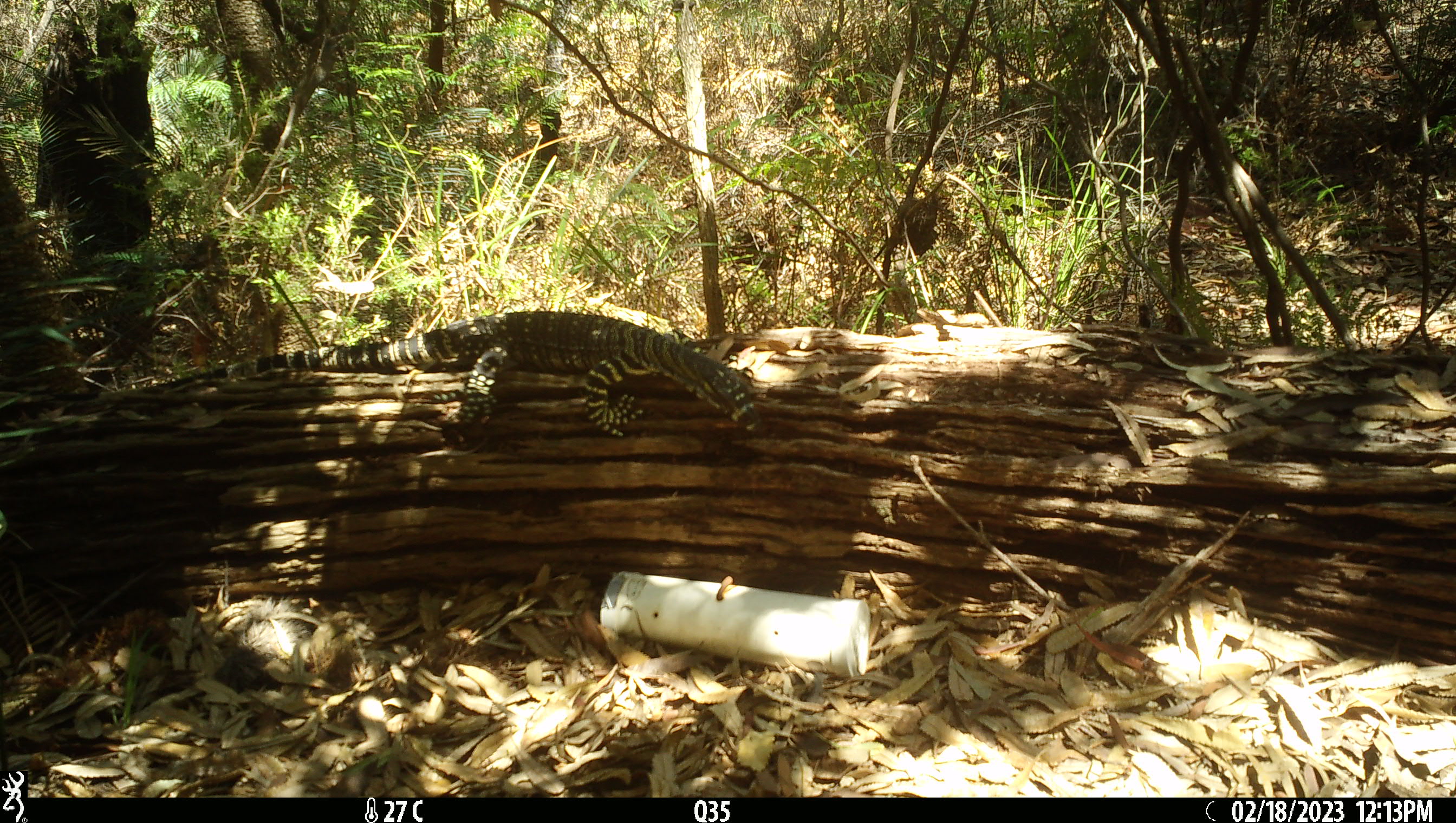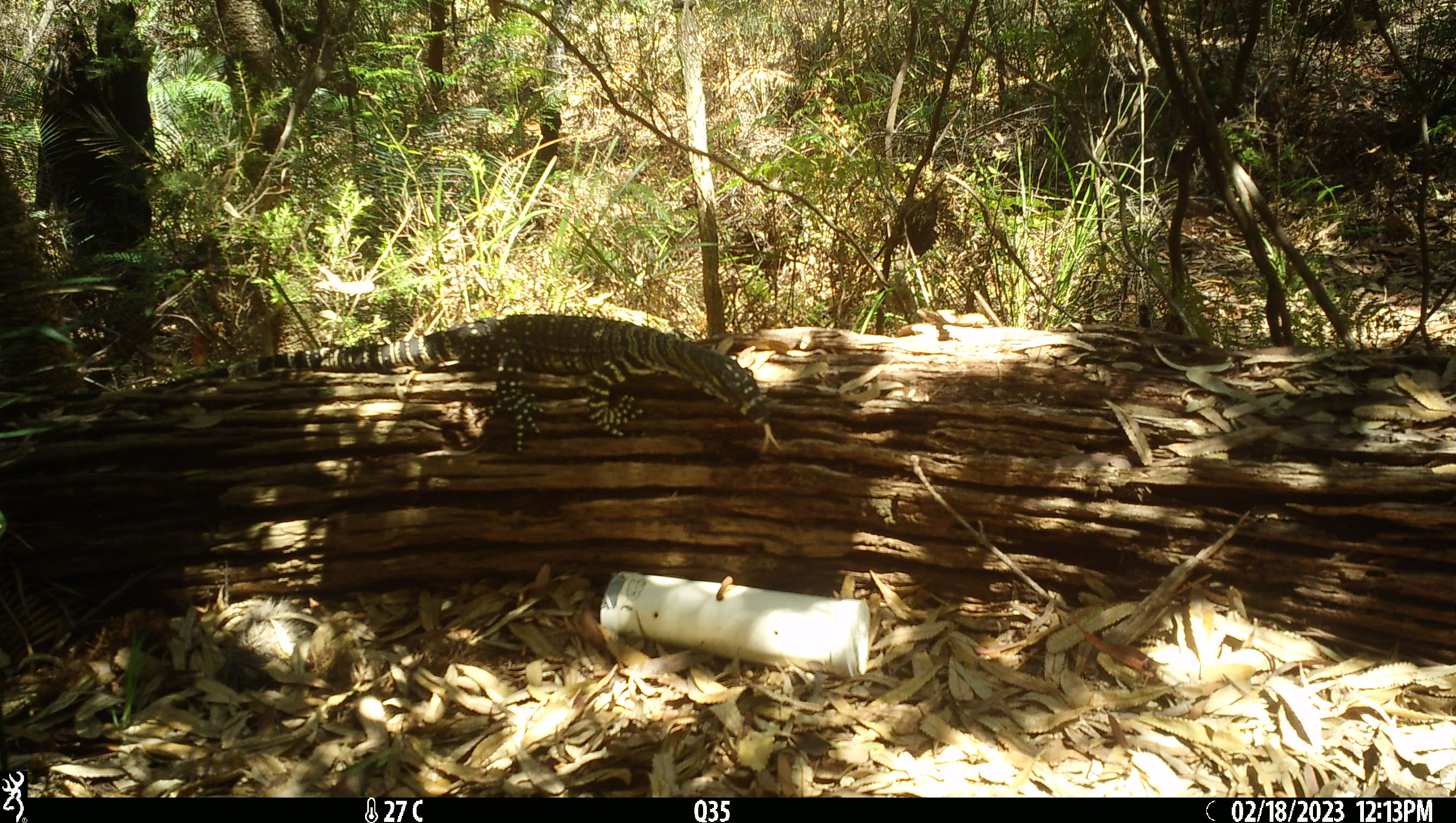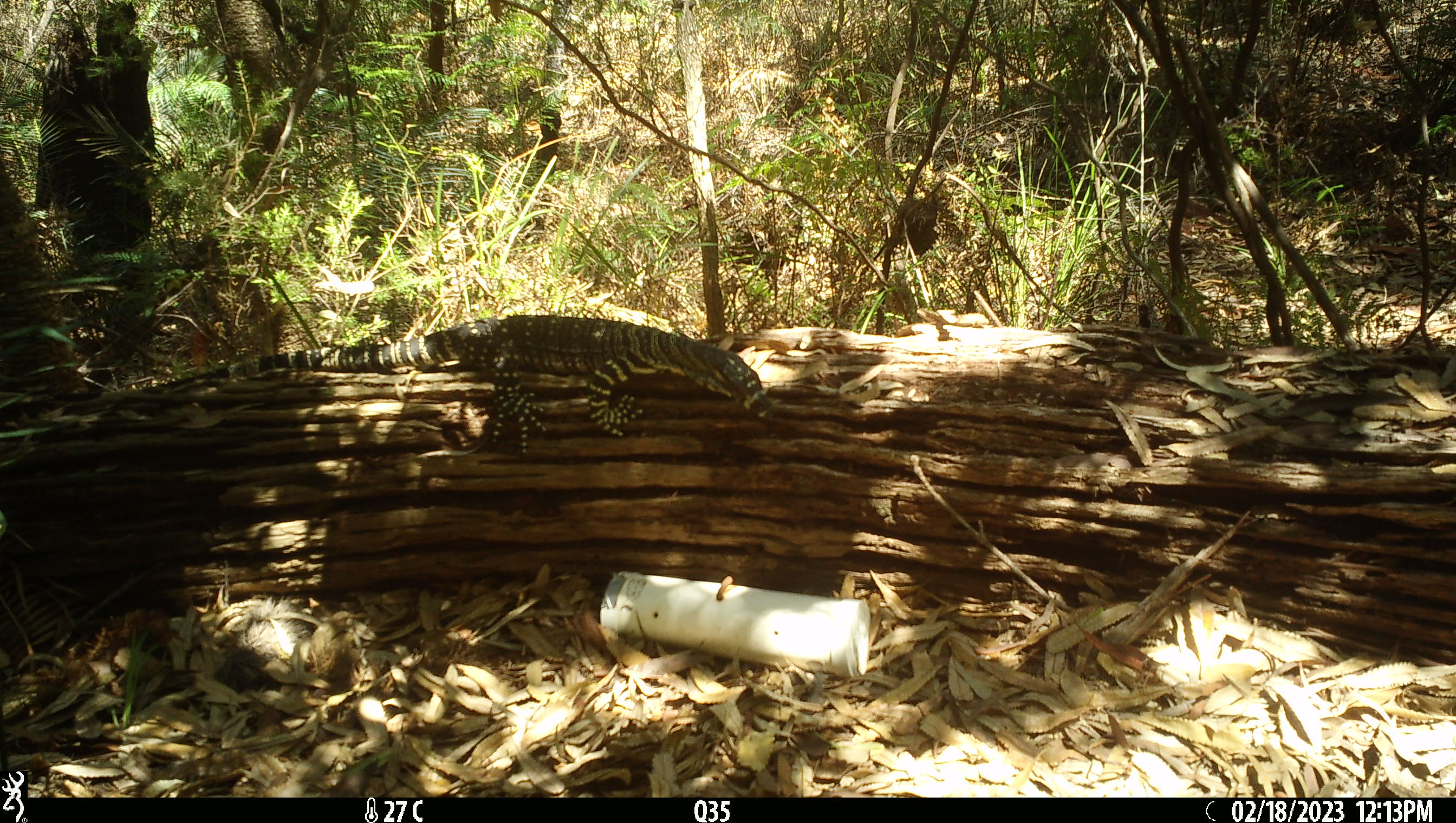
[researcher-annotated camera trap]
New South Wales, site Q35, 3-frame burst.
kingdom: Animalia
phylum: Chordata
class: Reptilia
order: Squamata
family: Varanidae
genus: Varanus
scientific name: Varanus varius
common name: lace monitor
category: goanna